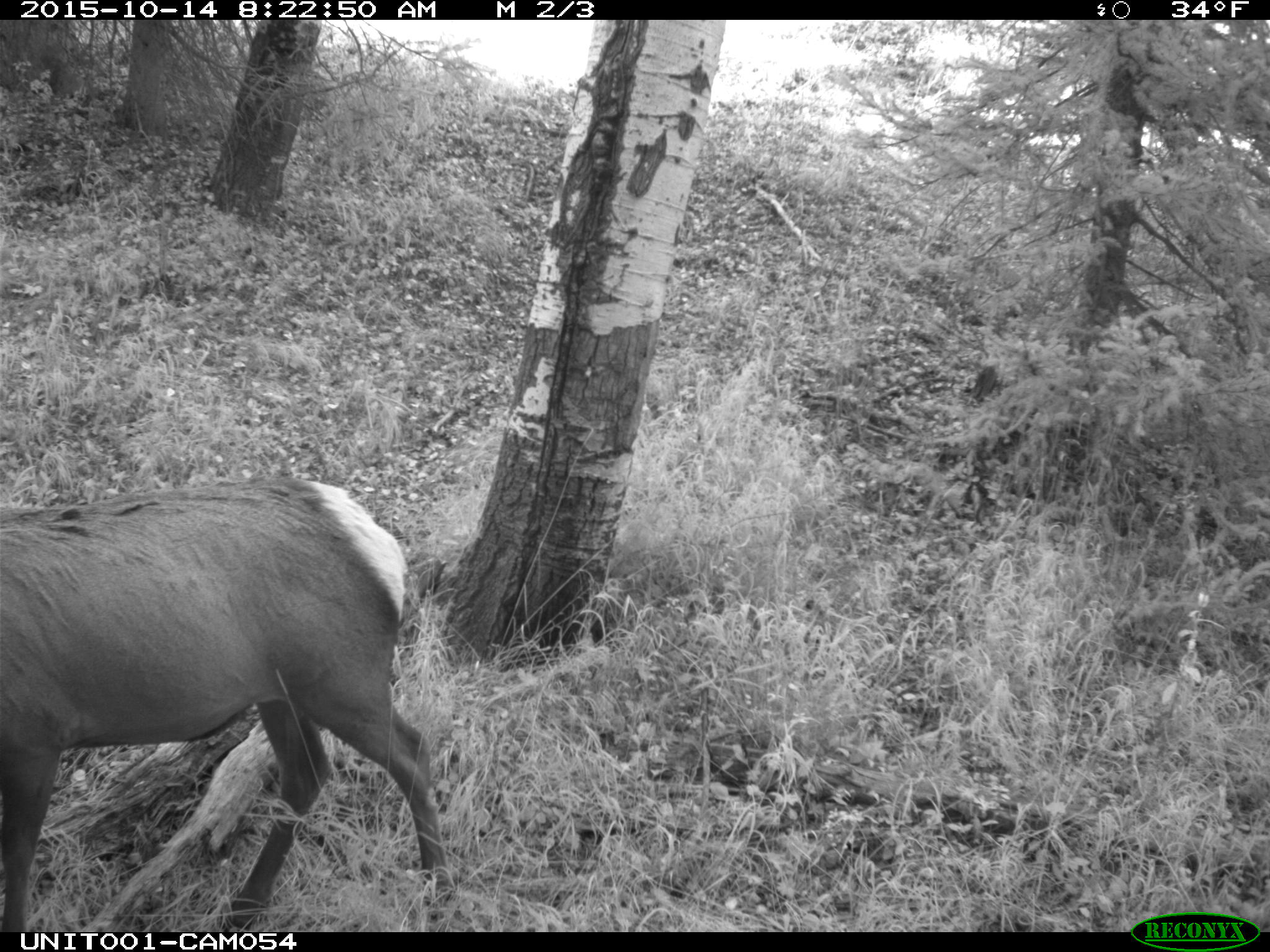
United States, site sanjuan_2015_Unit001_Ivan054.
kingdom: Animalia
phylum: Chordata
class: Mammalia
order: Artiodactyla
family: Cervidae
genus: Cervus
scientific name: Cervus elaphus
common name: red deer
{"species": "Cervus elaphus (red deer)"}